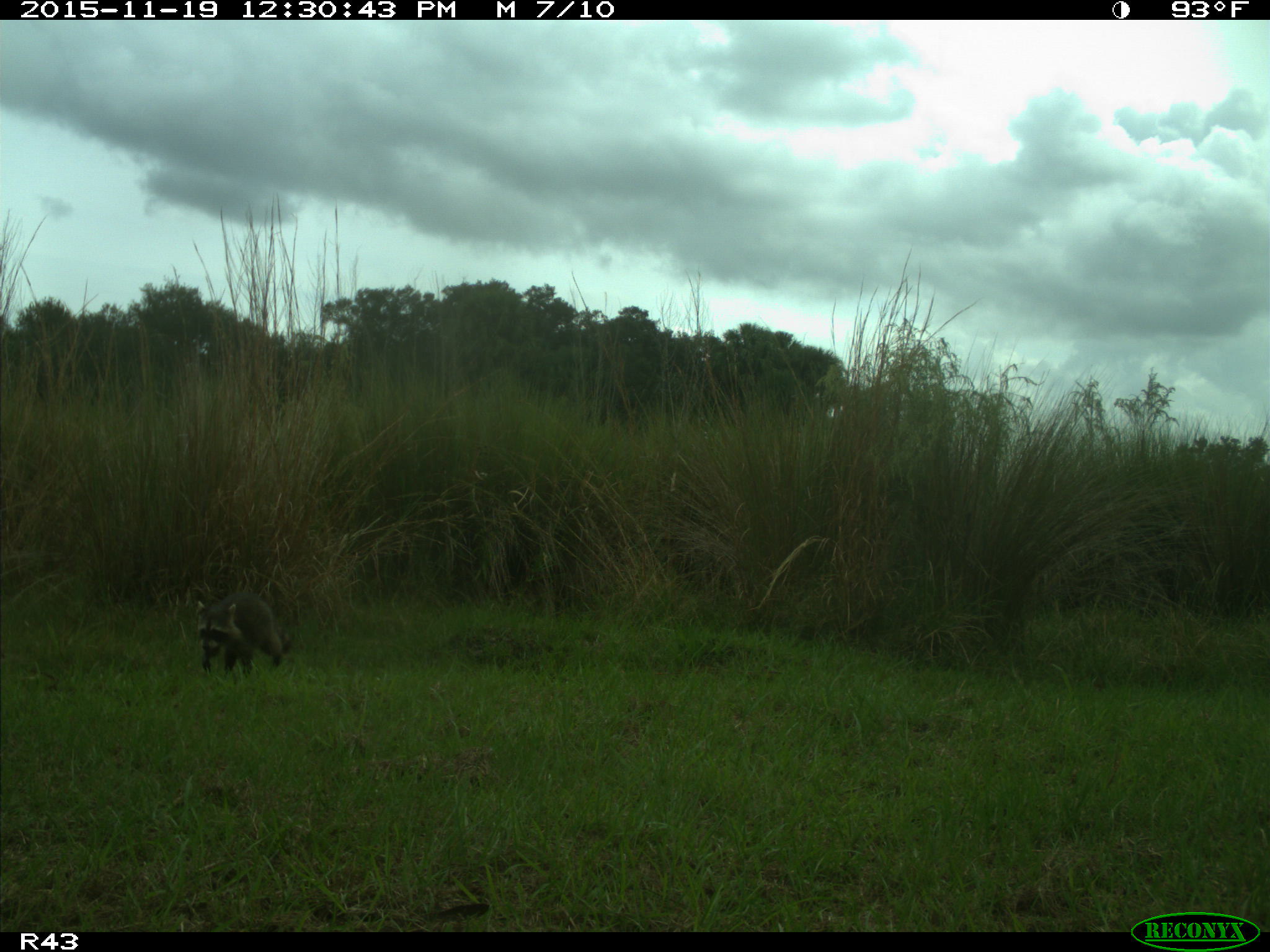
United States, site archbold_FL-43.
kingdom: Animalia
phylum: Chordata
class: Mammalia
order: Carnivora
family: Procyonidae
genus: Procyon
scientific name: Procyon lotor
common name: common raccoon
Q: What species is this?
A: Procyon lotor (common raccoon).